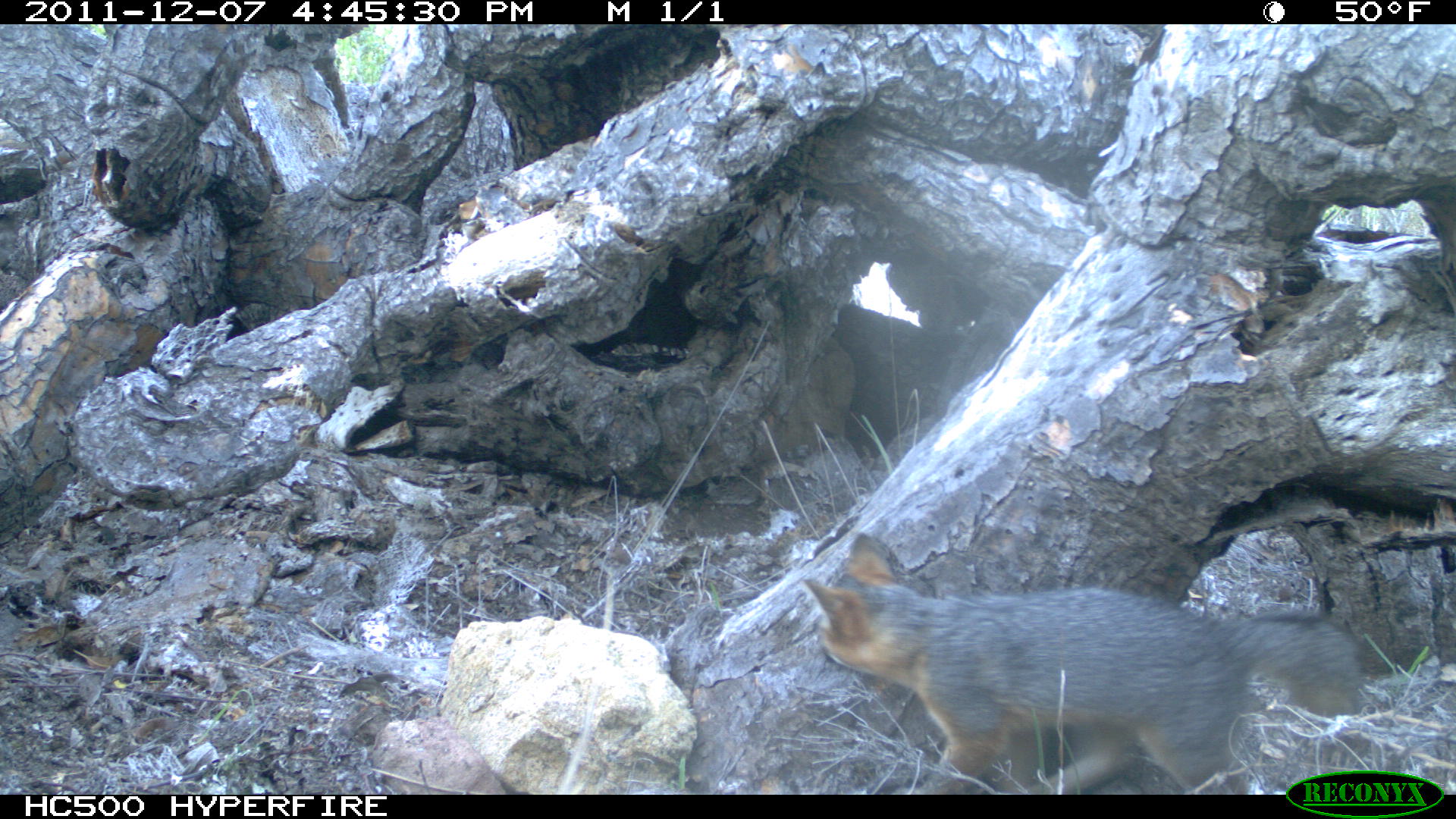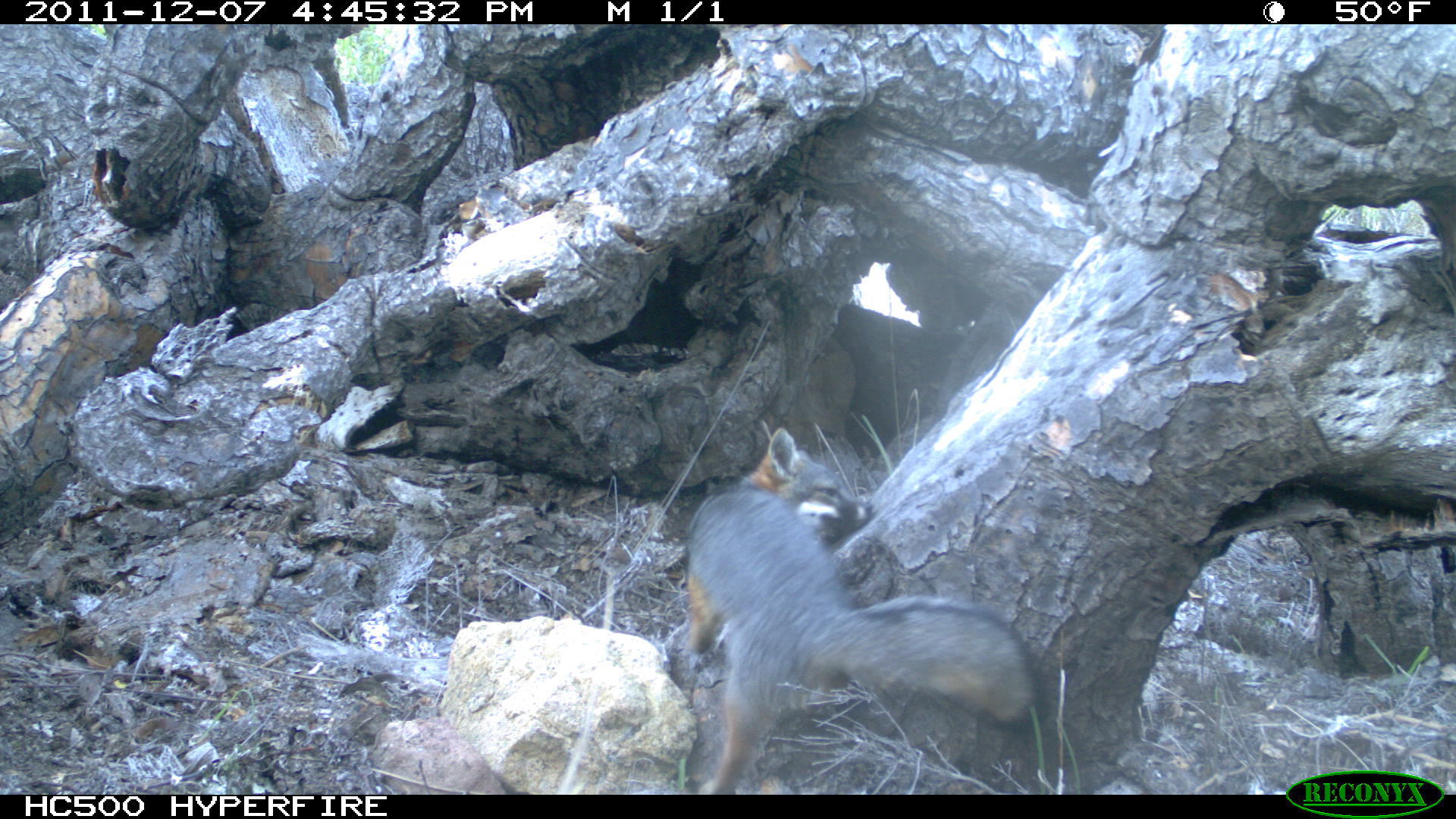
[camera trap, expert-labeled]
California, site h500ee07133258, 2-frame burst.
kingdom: Animalia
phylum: Chordata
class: Mammalia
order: Carnivora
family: Canidae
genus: Urocyon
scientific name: Urocyon littoralis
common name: island fox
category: fox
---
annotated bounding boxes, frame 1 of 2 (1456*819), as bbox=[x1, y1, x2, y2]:
fox: bbox=[805, 531, 1365, 794]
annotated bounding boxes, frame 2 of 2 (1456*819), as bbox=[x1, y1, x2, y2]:
fox: bbox=[686, 428, 1047, 794]